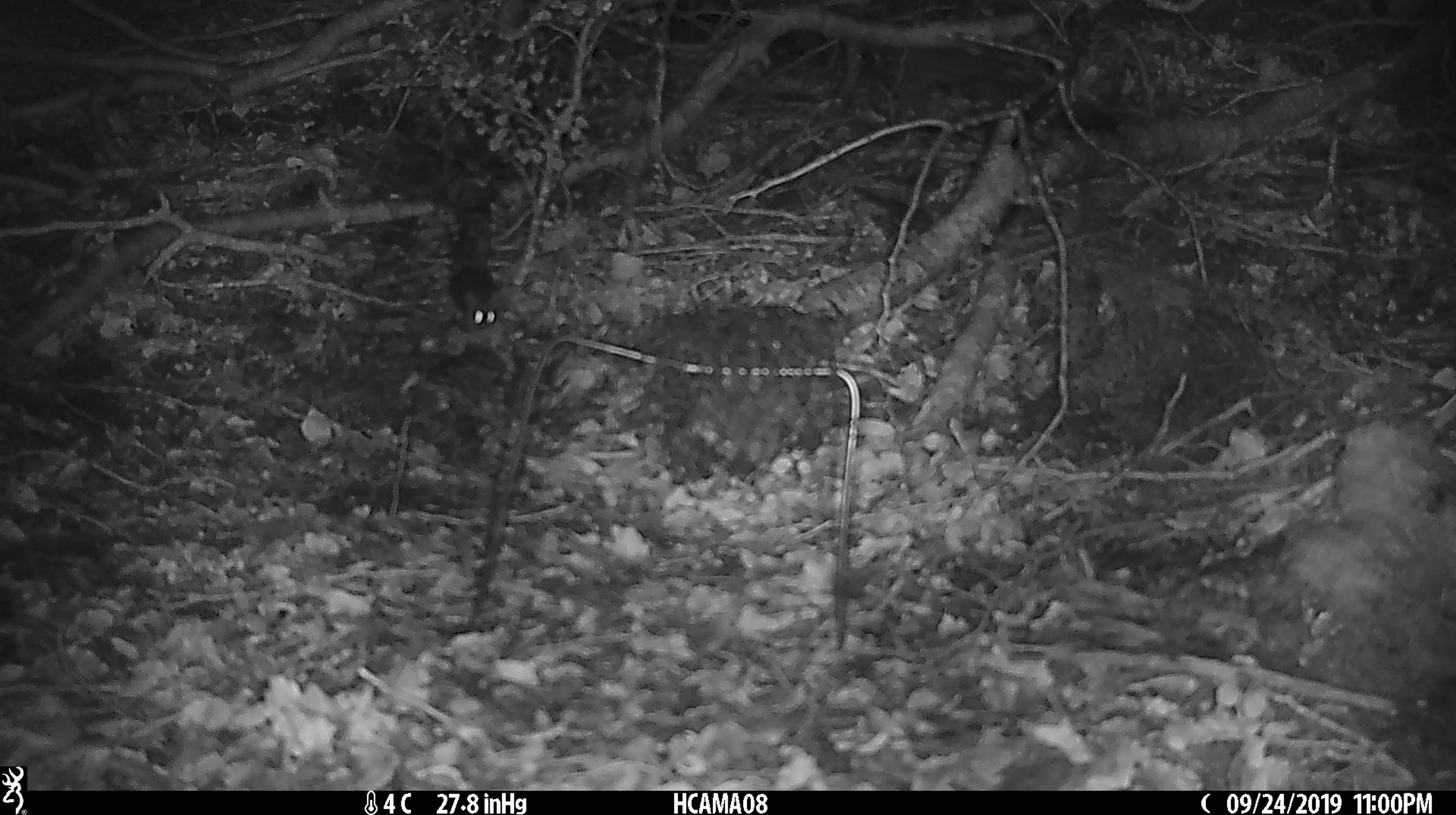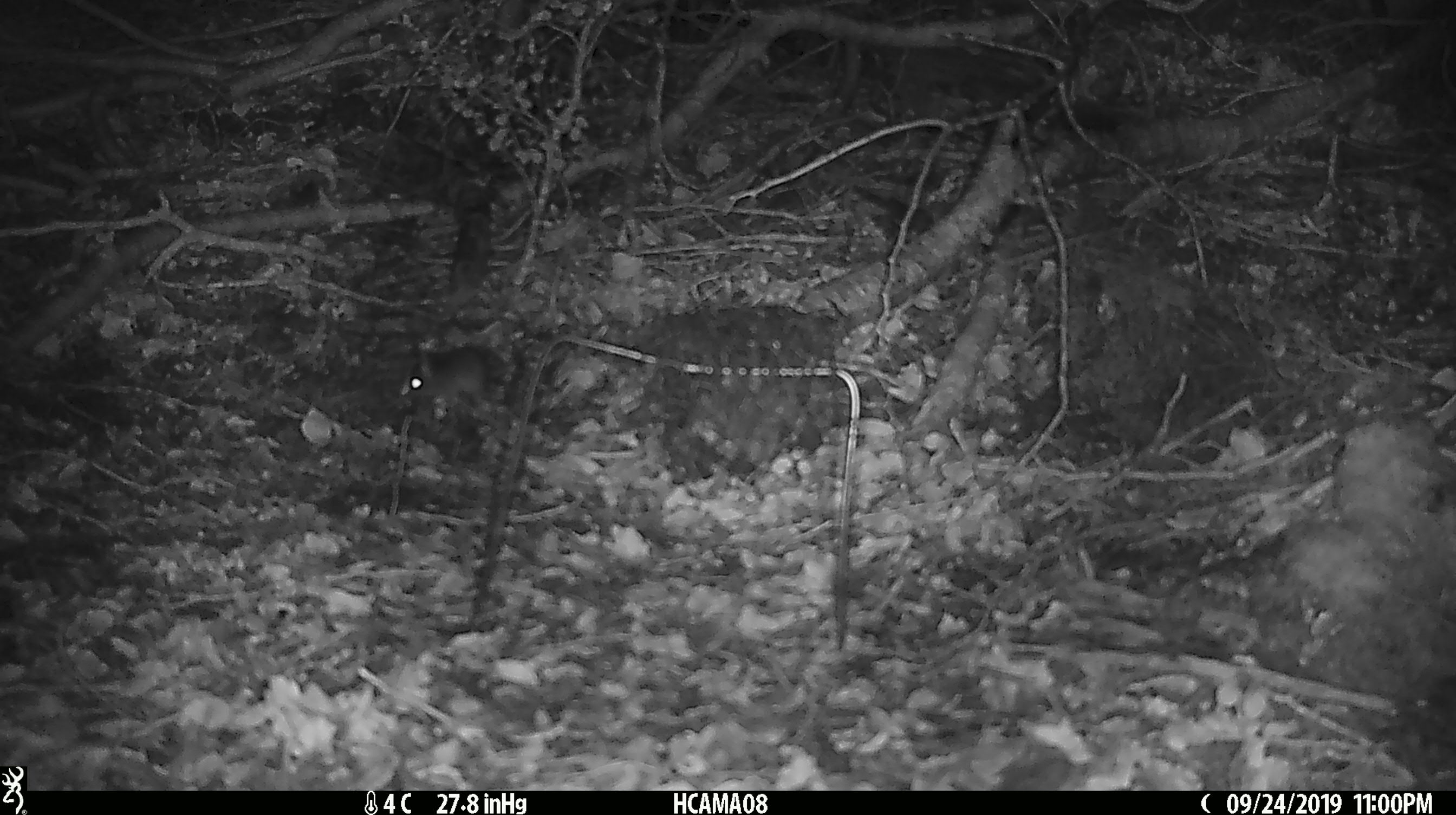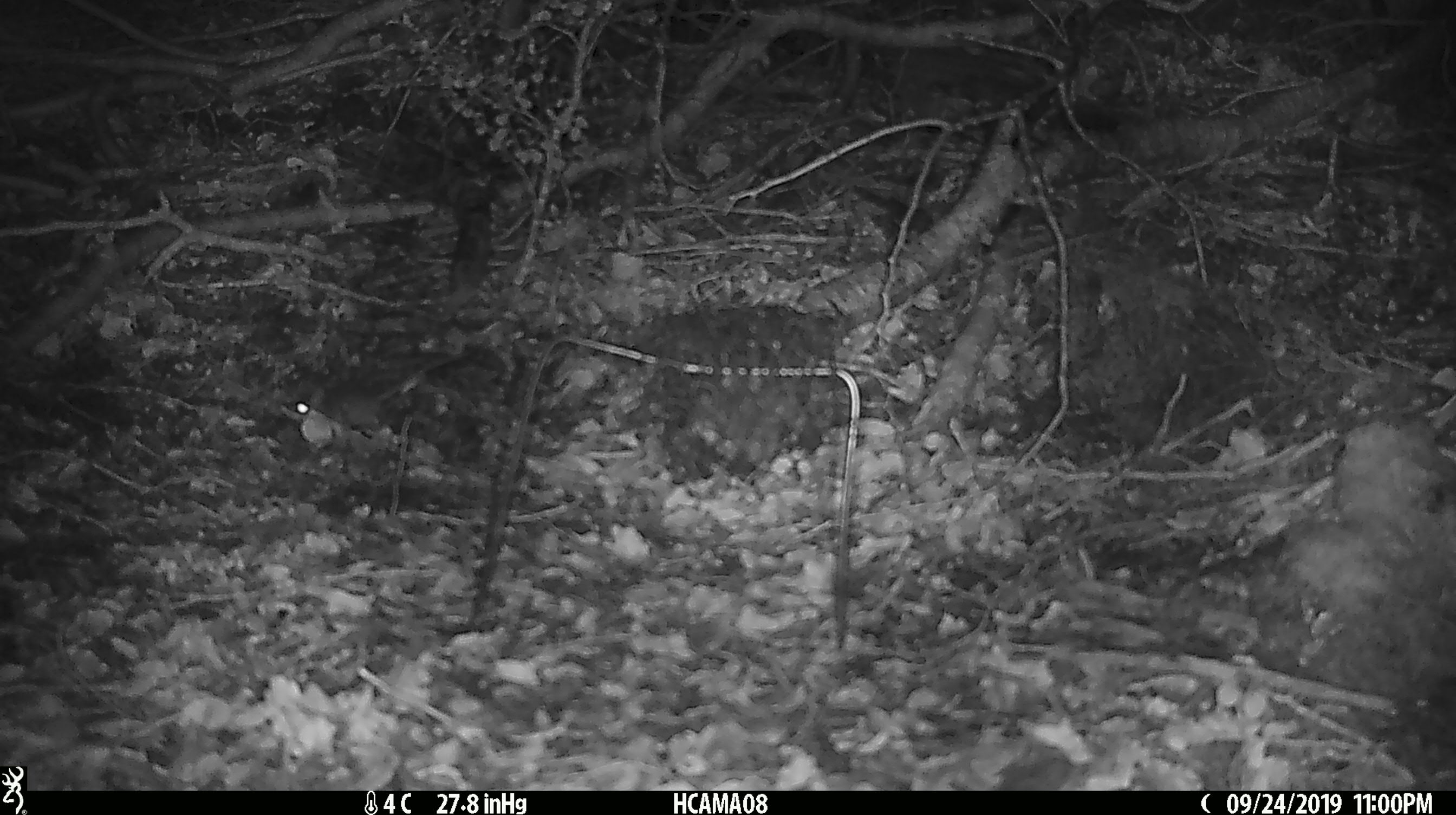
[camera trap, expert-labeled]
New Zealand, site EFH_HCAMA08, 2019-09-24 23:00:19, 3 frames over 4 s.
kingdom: Animalia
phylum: Chordata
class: Mammalia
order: Rodentia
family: Muridae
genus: Mus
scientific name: Mus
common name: mouse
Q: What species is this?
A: Mouse (Mus).